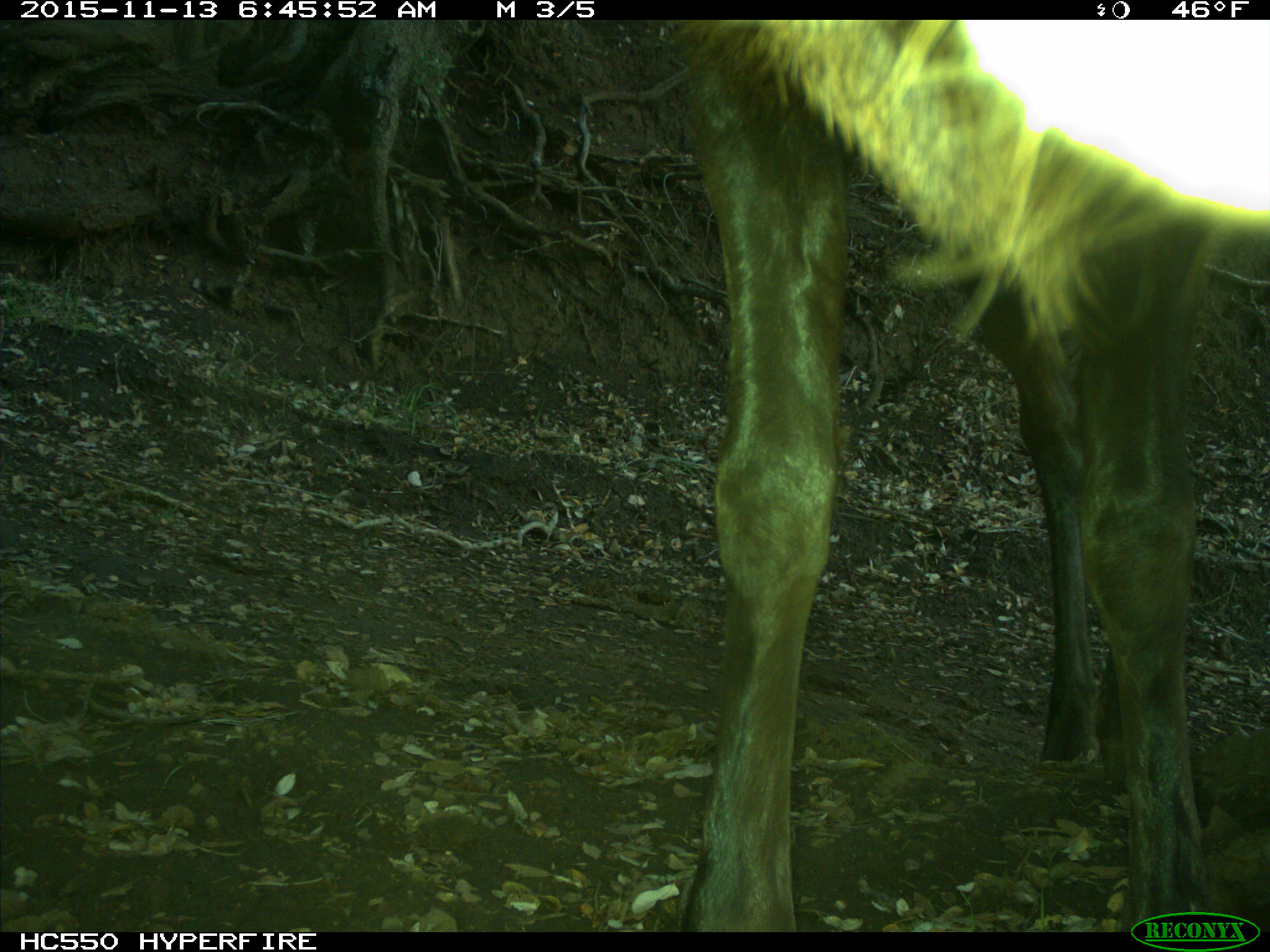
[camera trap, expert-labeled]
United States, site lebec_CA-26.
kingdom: Animalia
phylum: Chordata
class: Mammalia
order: Artiodactyla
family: Cervidae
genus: Cervus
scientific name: Cervus canadensis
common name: elk